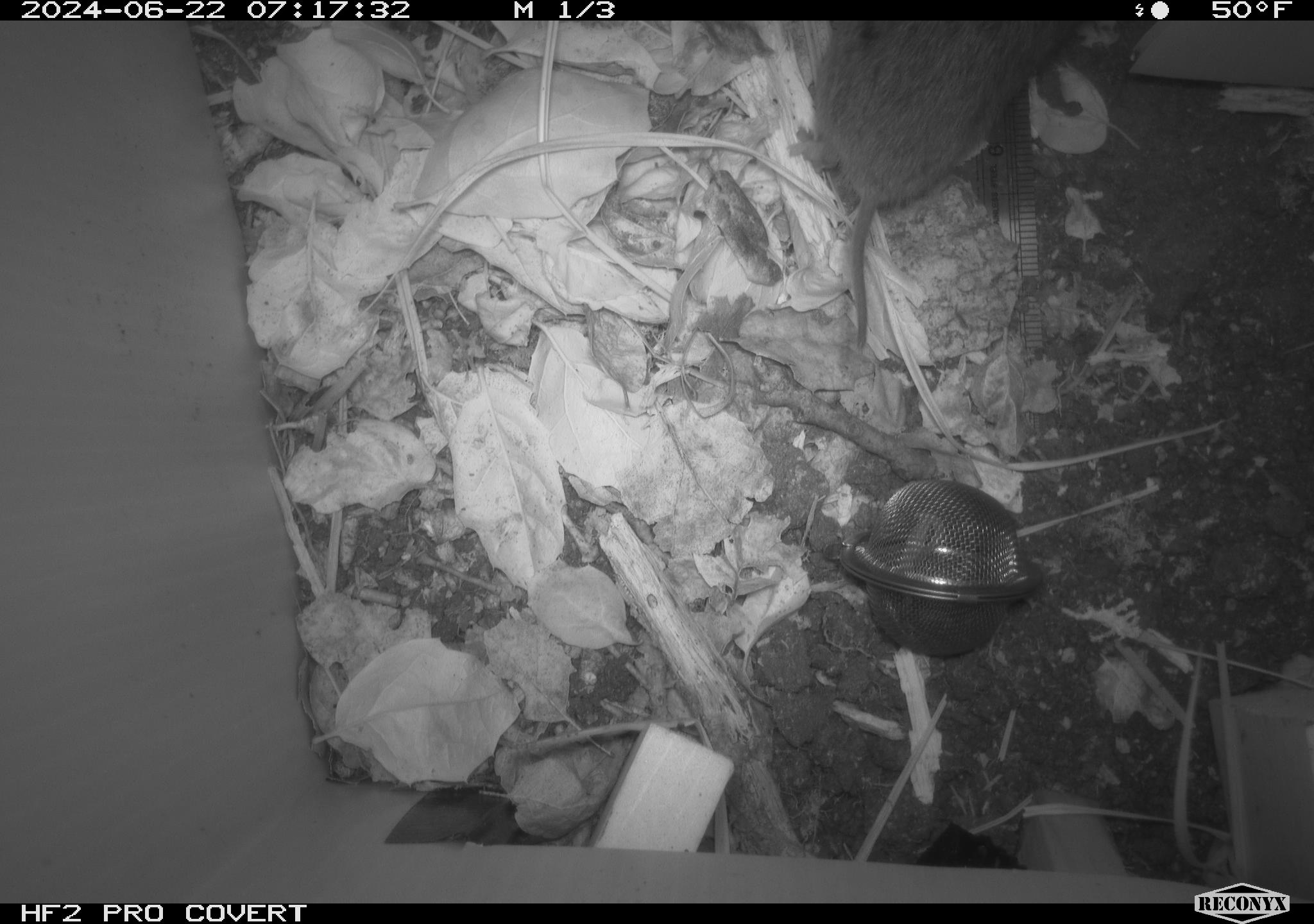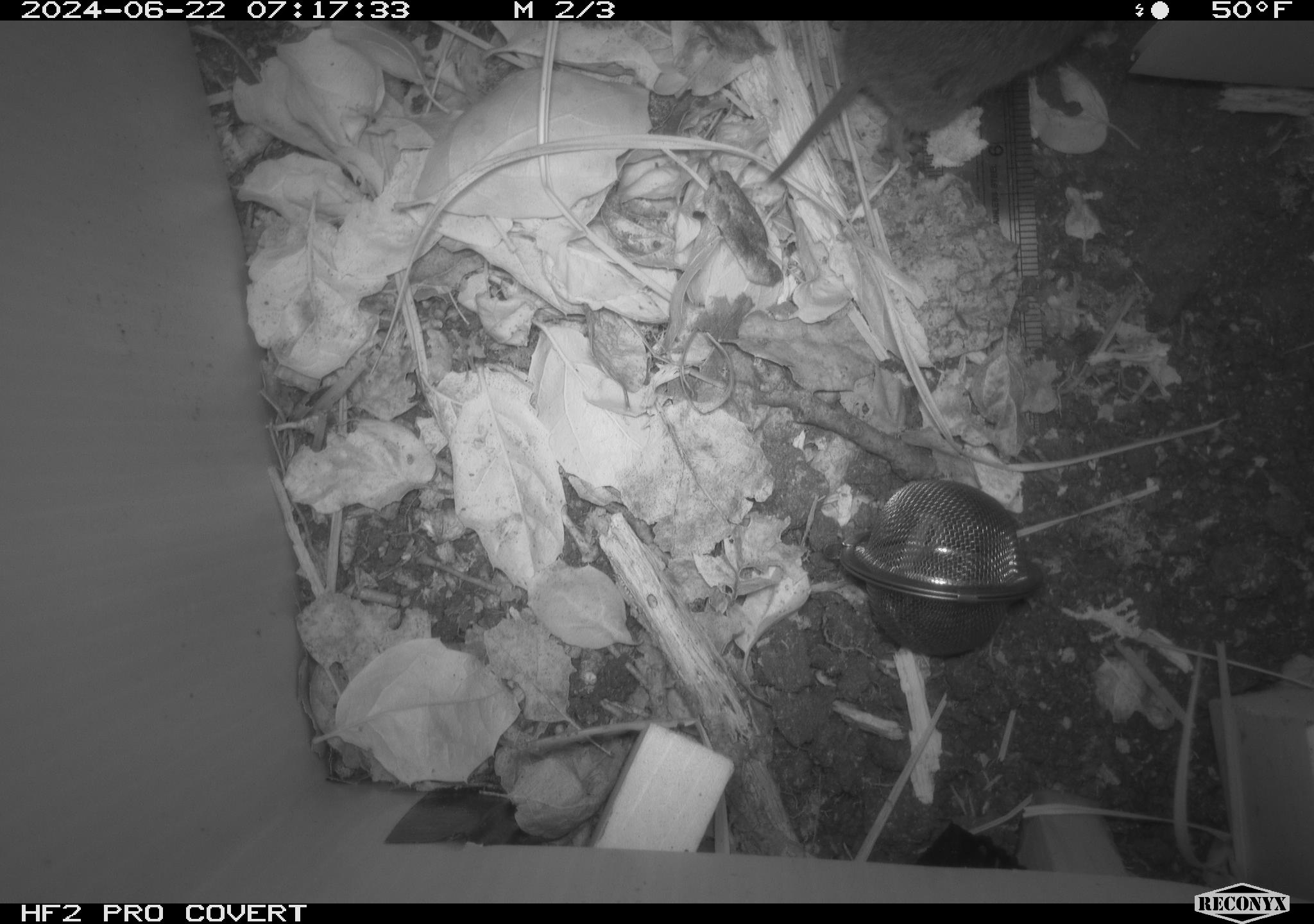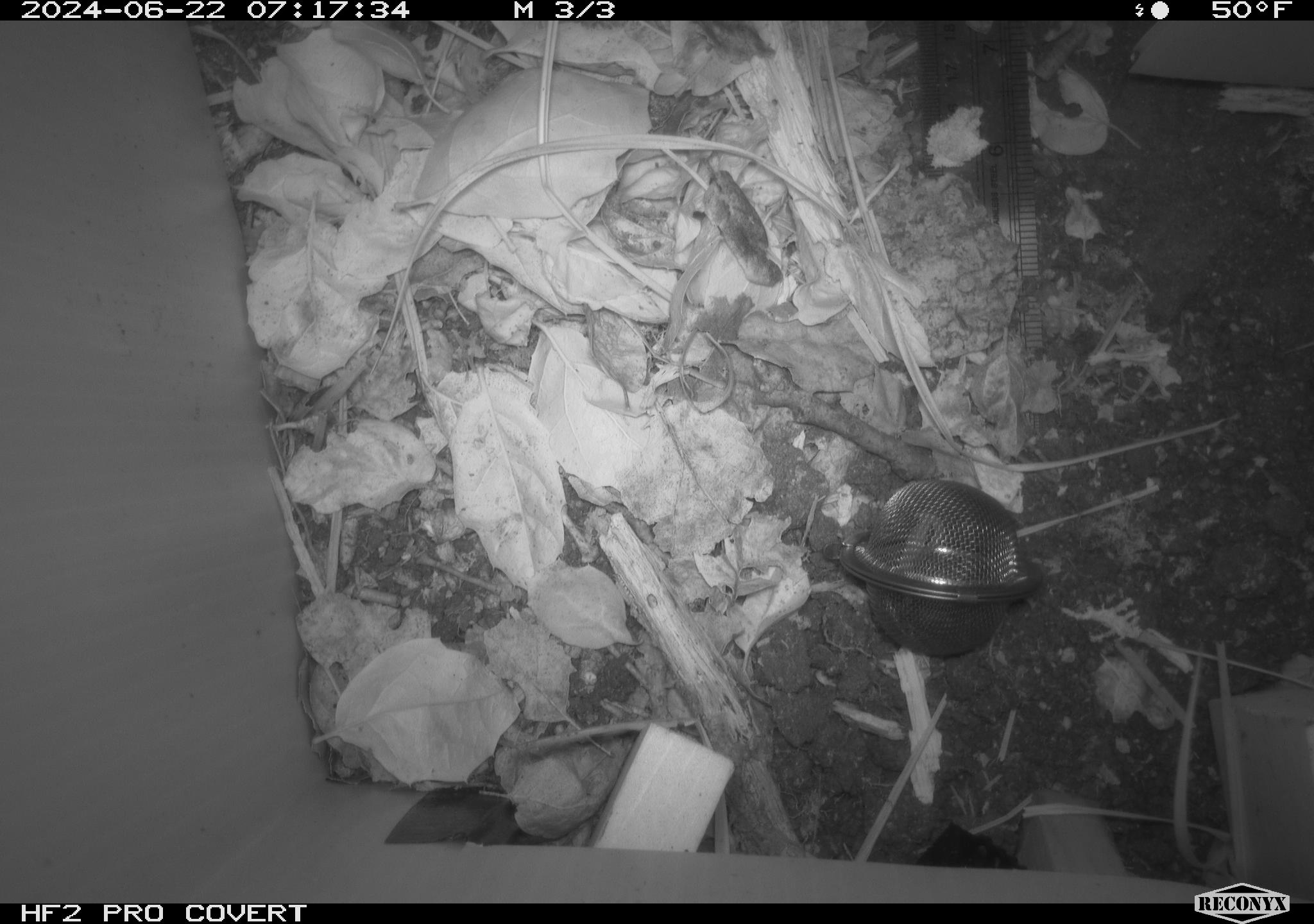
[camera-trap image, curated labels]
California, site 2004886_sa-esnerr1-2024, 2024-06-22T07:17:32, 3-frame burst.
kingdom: Animalia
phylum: Chordata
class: Mammalia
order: Rodentia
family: Cricetidae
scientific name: Cricetidae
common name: hamsters, voles, lemmings, and allies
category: cricetidae family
Cricetidae family (hamsters, voles, lemmings, and allies) (Cricetidae).